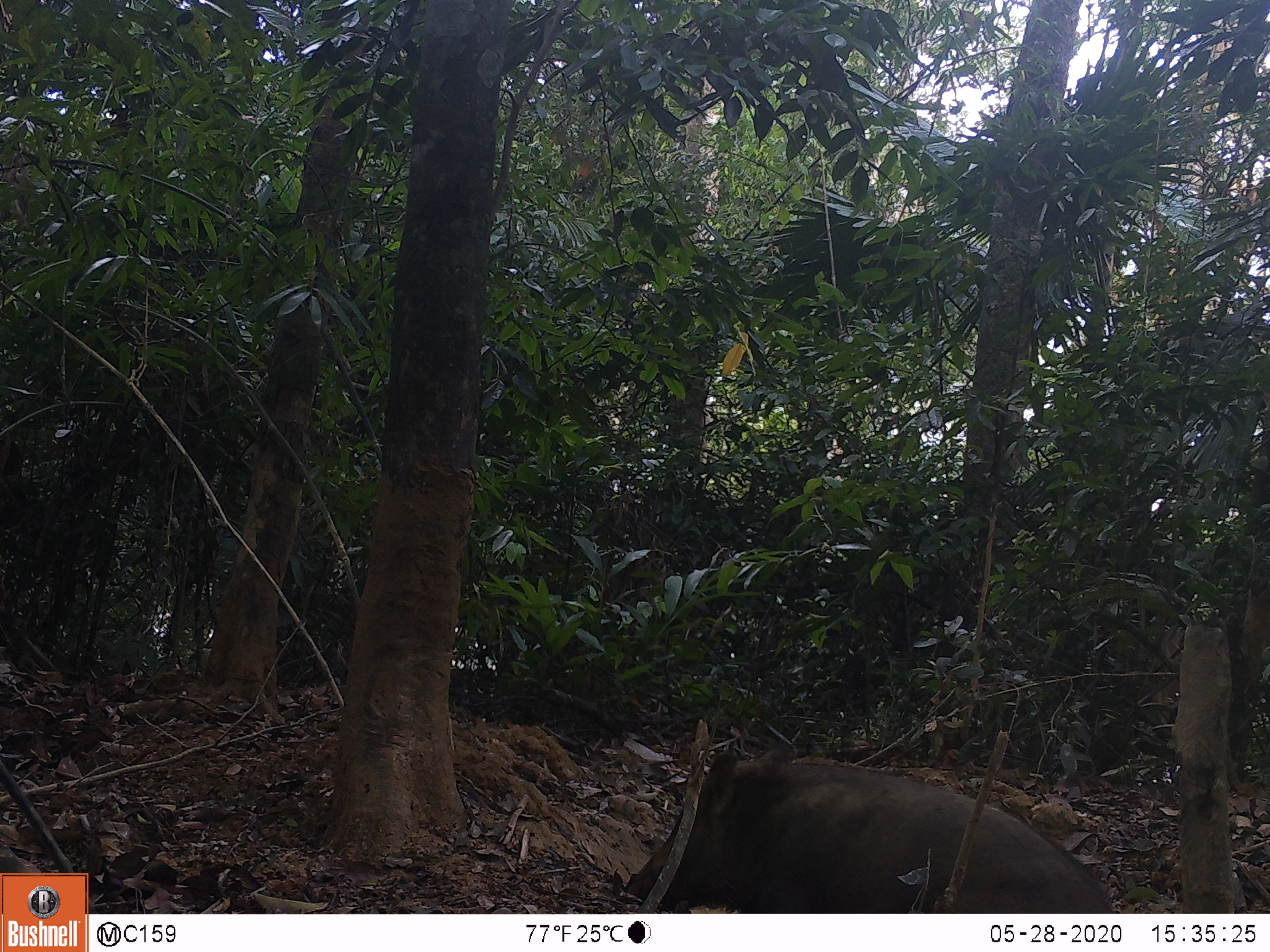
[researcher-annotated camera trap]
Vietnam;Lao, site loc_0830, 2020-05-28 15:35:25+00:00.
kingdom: Animalia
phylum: Chordata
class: Mammalia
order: Artiodactyla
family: Suidae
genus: Sus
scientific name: Sus scrofa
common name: eurasian wild pig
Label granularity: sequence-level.